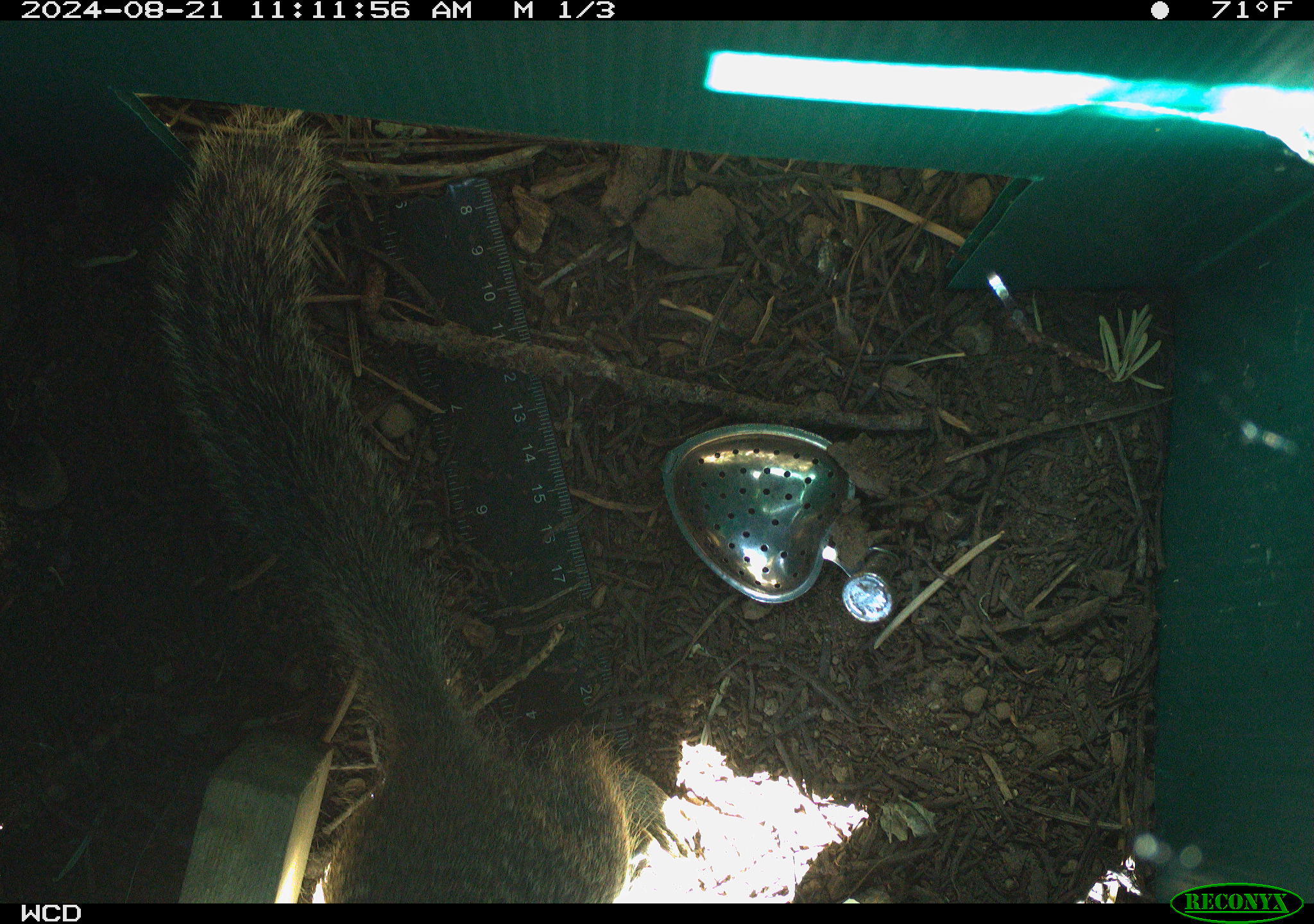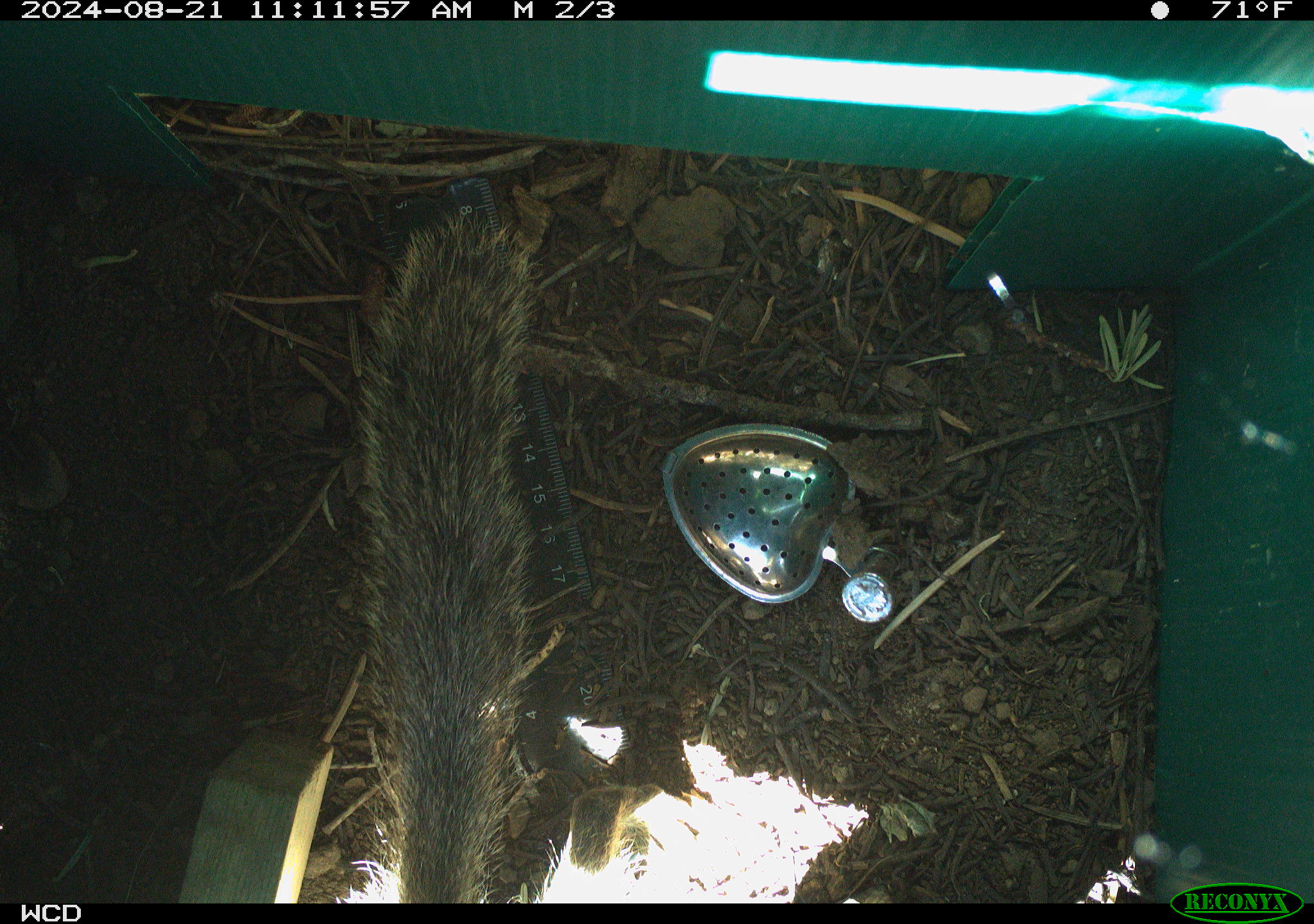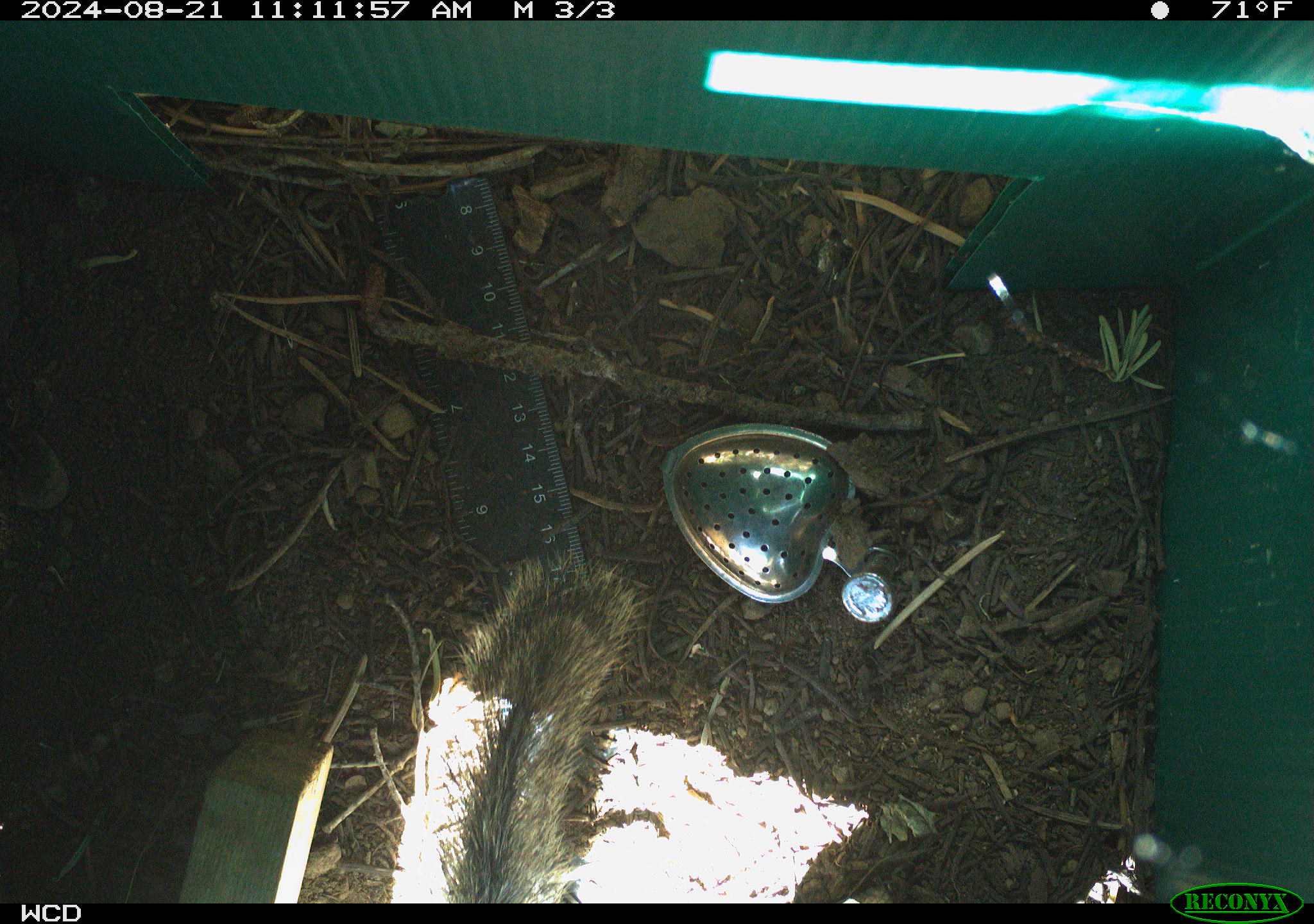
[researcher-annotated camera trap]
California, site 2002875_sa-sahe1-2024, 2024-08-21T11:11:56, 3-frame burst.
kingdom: Animalia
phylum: Chordata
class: Mammalia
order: Rodentia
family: Sciuridae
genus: Otospermophilus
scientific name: Otospermophilus beecheyi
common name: california ground squirrel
California ground squirrel (Otospermophilus beecheyi).